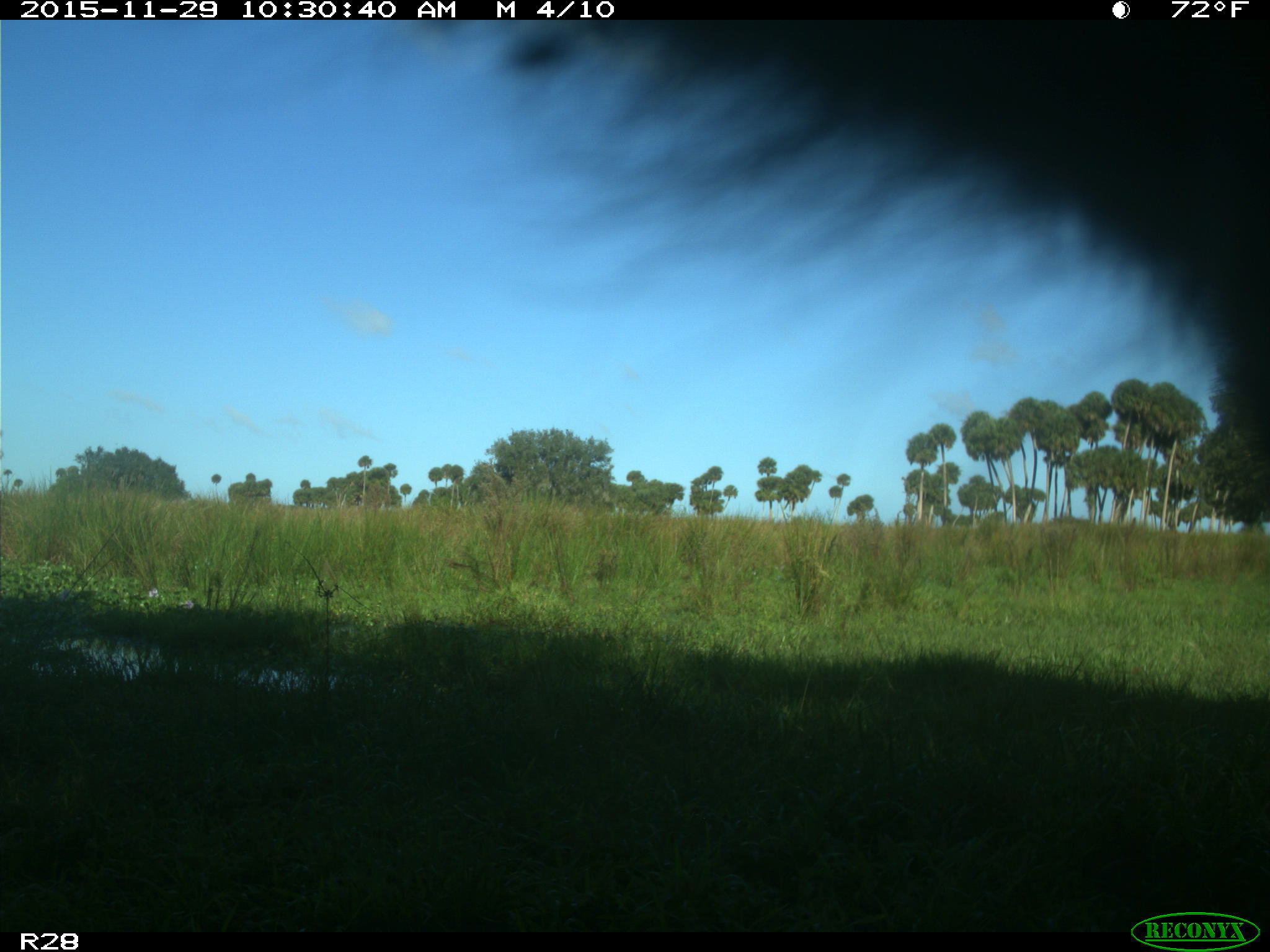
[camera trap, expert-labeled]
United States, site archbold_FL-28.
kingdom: Animalia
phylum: Chordata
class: Mammalia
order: Artiodactyla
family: Bovidae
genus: Bos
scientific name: Bos taurus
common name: domestic cow